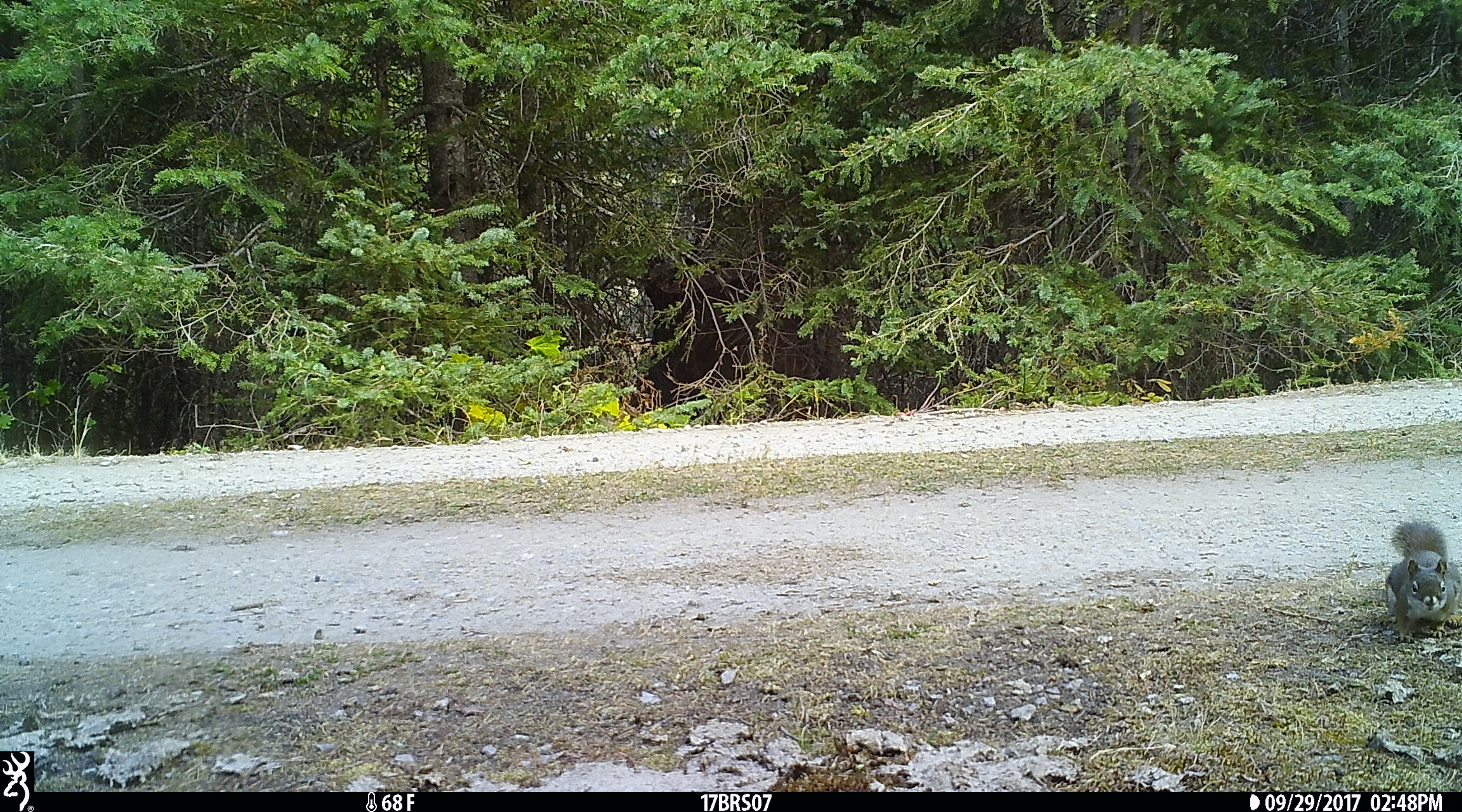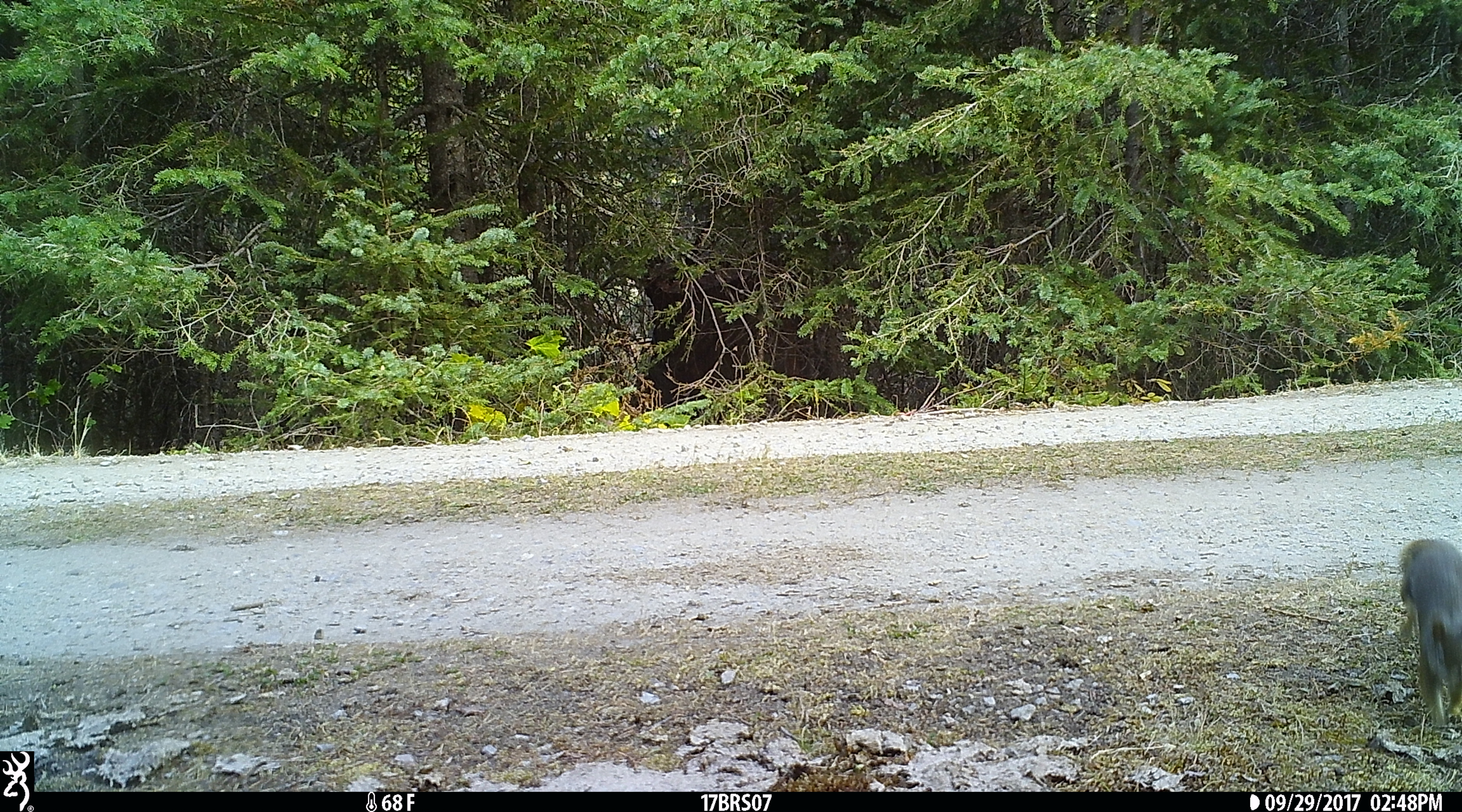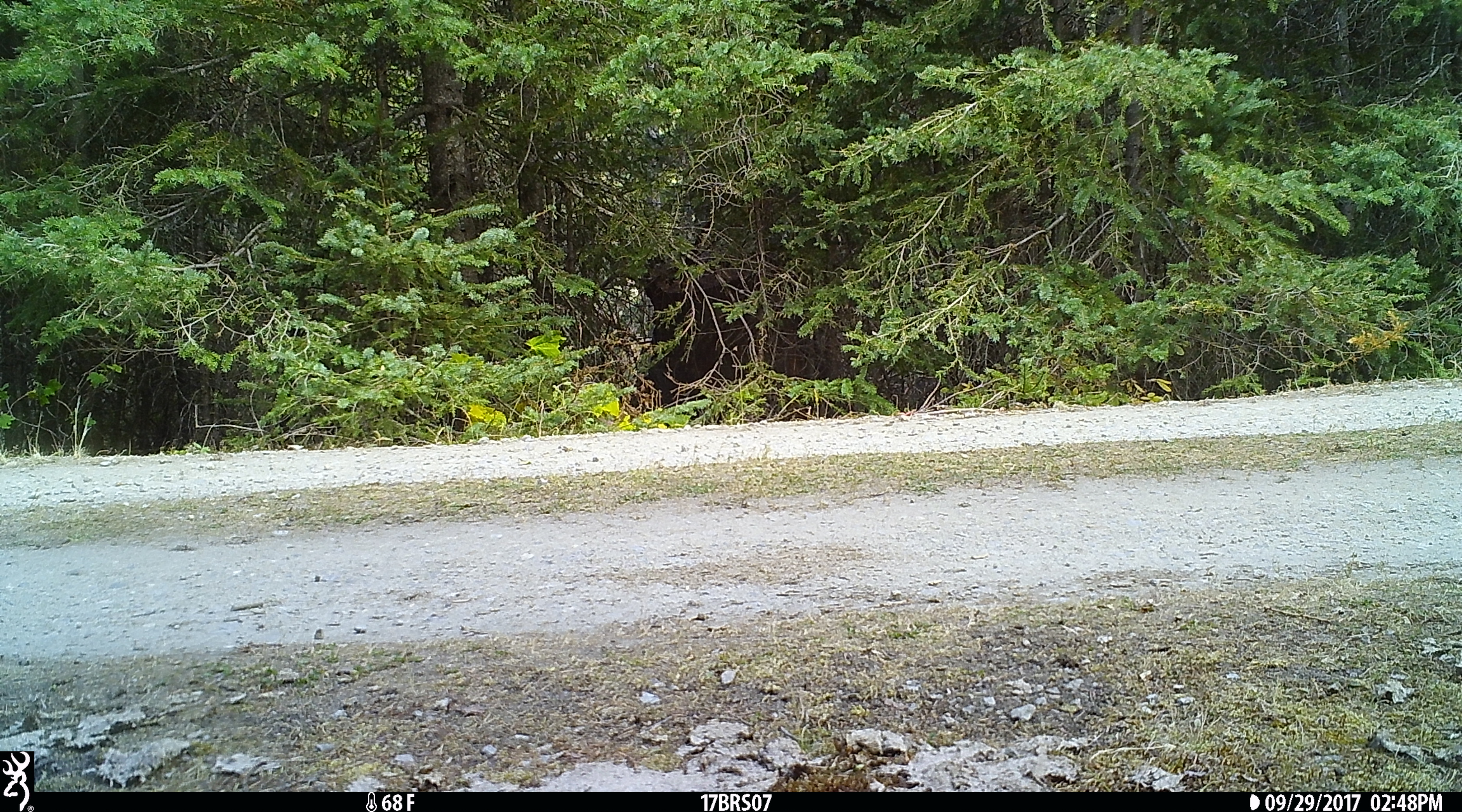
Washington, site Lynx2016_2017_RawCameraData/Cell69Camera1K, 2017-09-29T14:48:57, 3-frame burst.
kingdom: Animalia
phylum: Chordata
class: Mammalia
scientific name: Mammalia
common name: small mammal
Small mammal (Mammalia). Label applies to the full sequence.